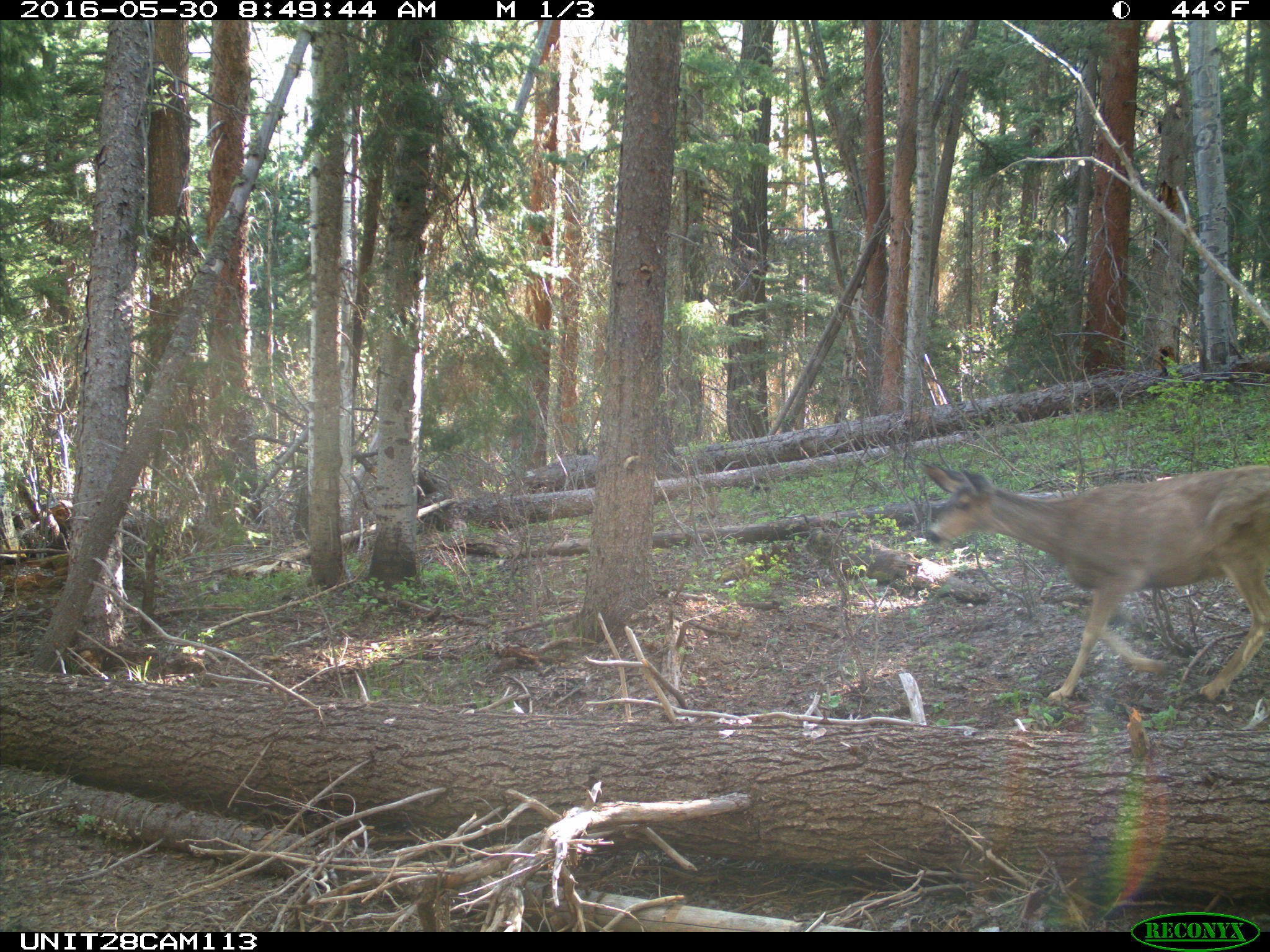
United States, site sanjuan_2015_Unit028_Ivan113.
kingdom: Animalia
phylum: Chordata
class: Mammalia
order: Artiodactyla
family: Cervidae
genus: Odocoileus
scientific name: Odocoileus hemionus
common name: mule deer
Odocoileus hemionus (mule deer).